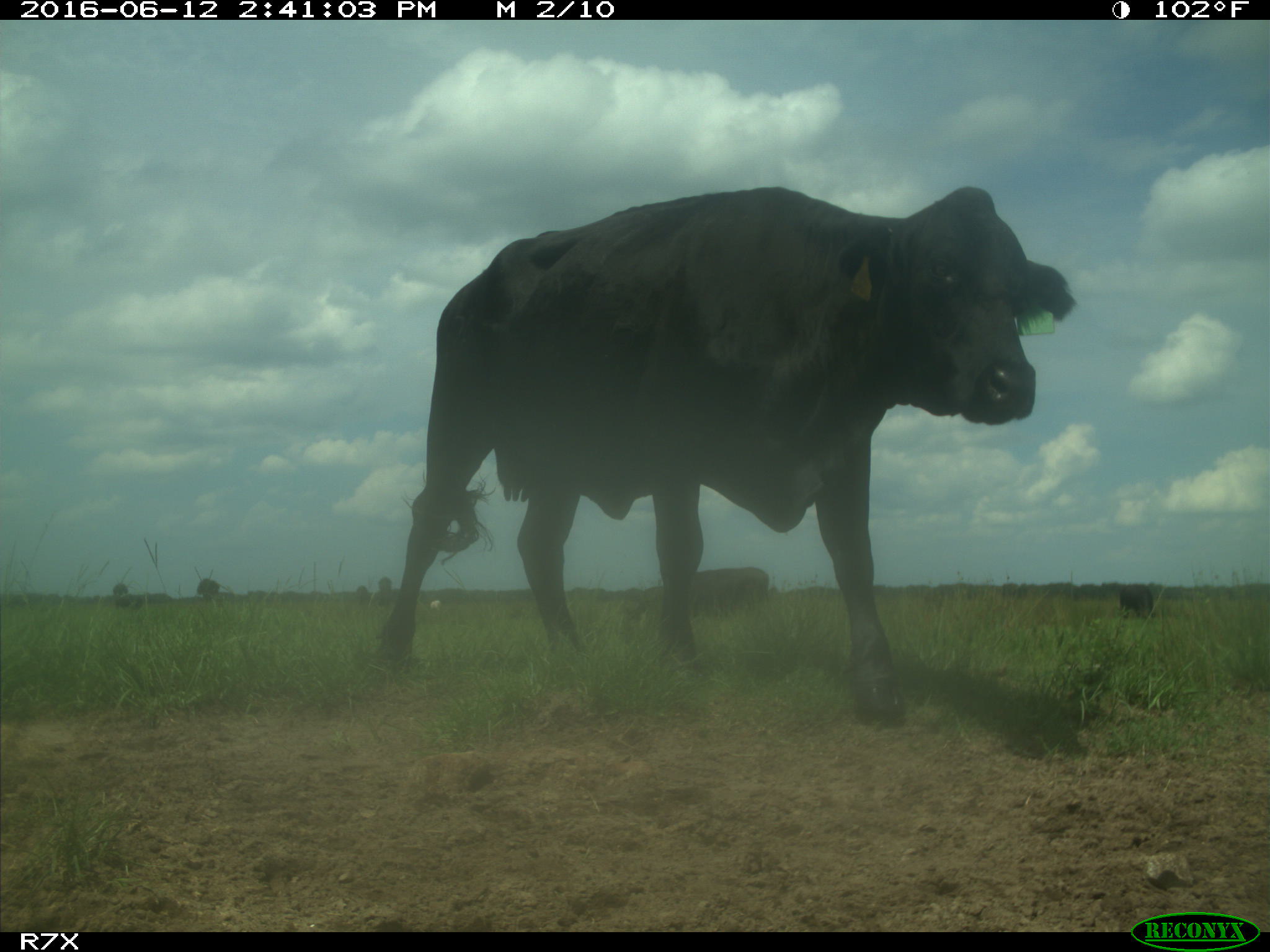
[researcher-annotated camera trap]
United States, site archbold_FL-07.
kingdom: Animalia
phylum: Chordata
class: Mammalia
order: Artiodactyla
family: Bovidae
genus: Bos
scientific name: Bos taurus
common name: domestic cow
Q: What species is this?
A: Bos taurus (domestic cow).